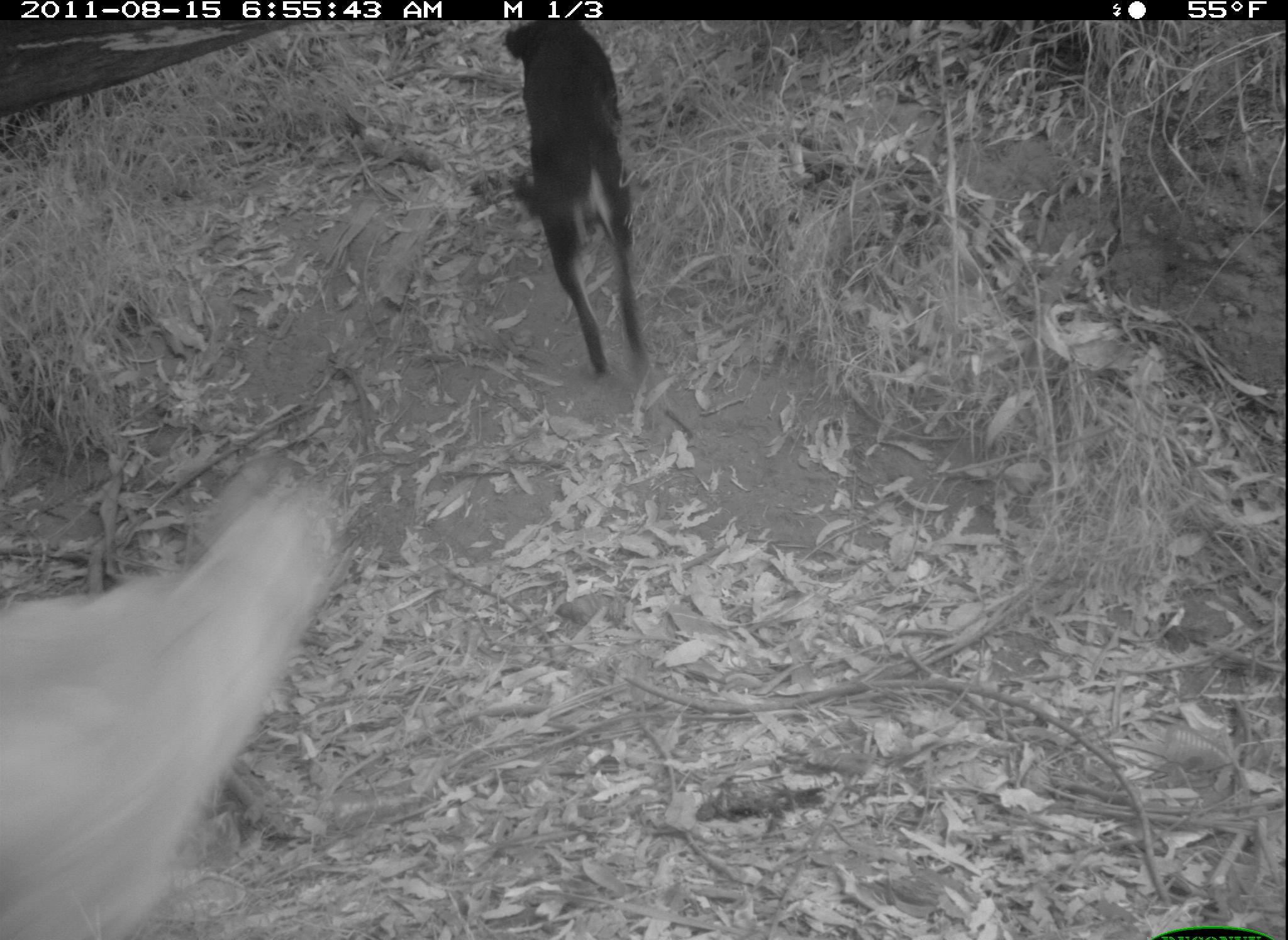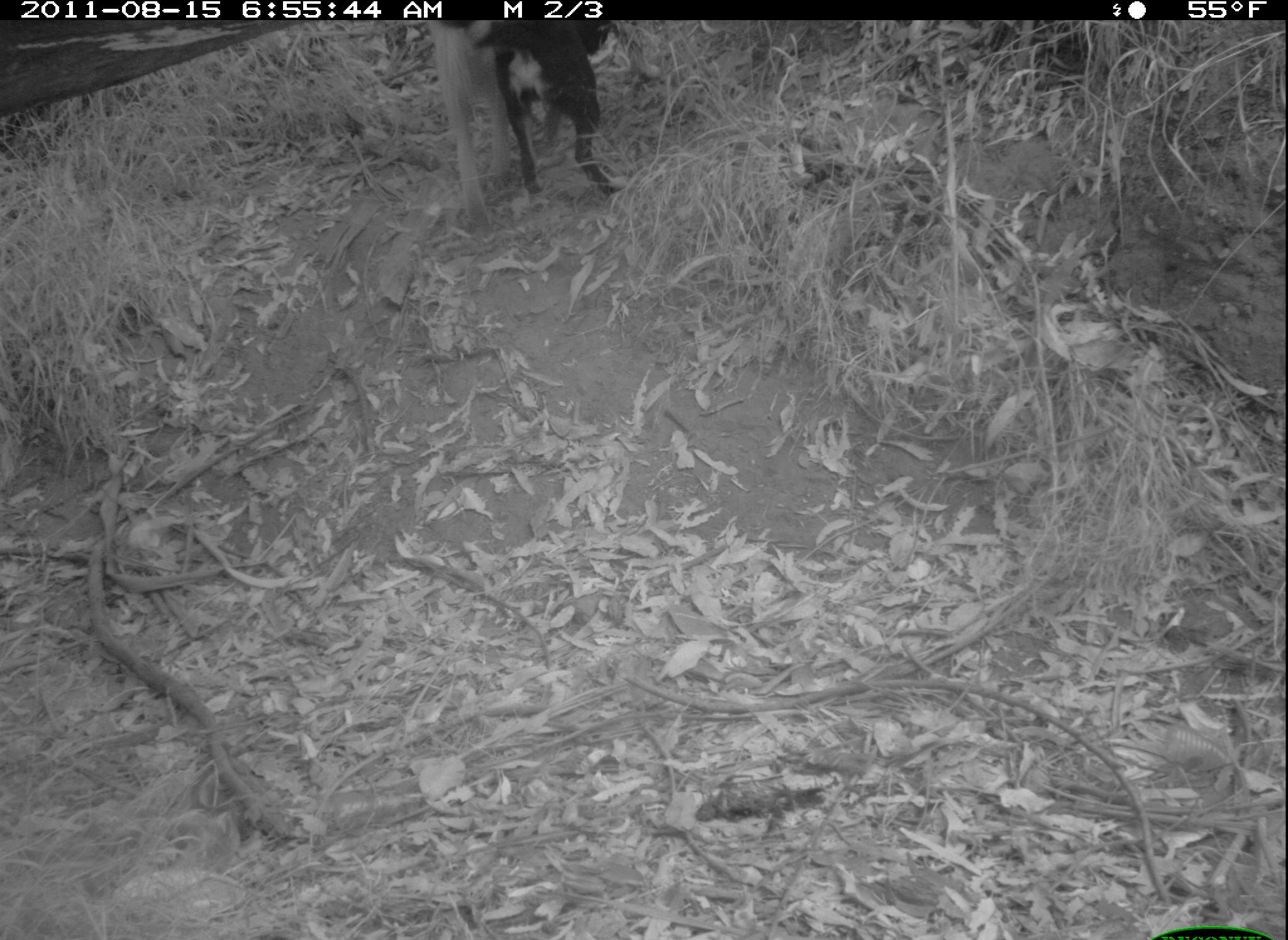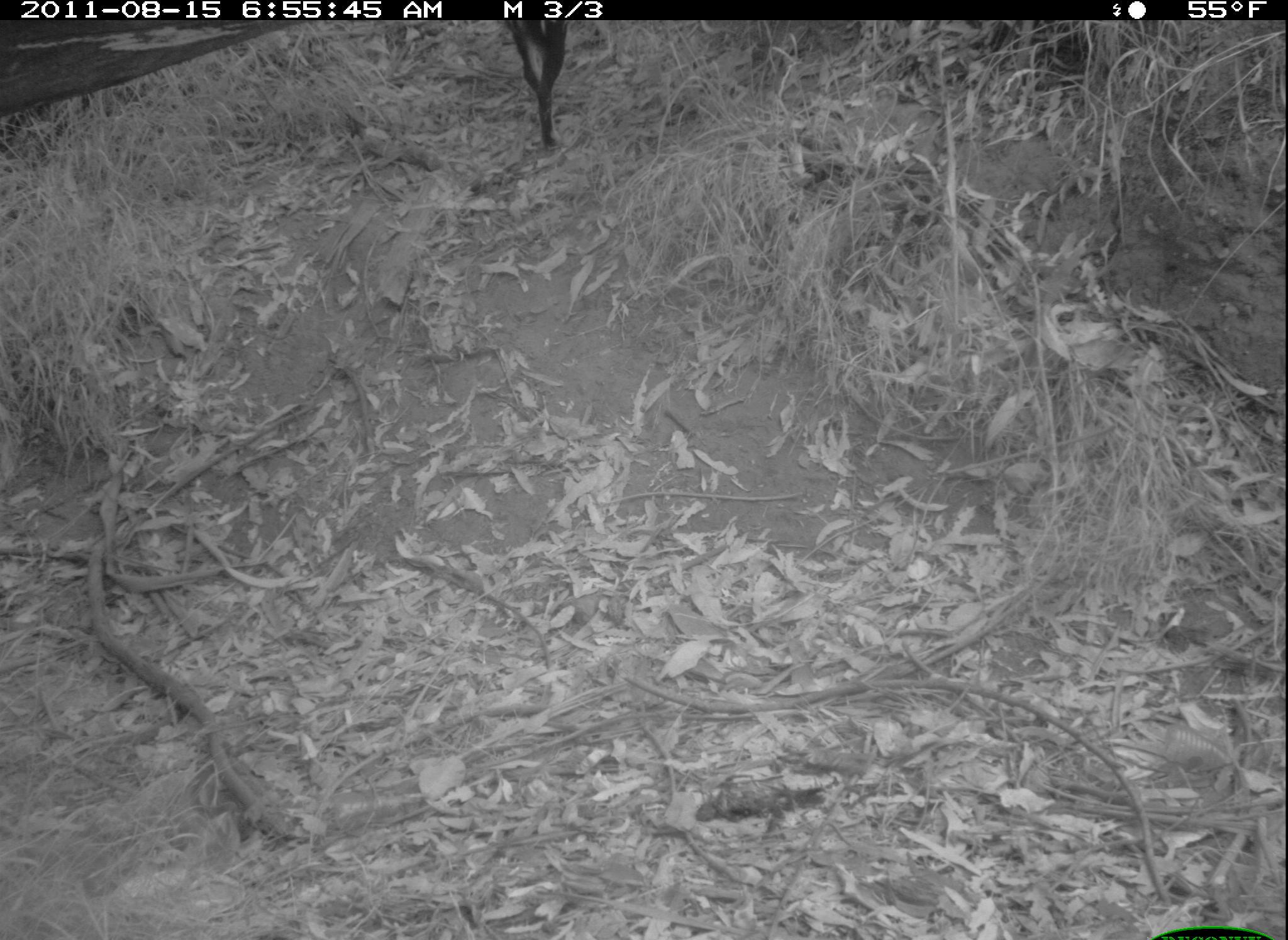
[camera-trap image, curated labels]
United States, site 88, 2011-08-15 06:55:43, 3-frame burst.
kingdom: Animalia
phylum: Chordata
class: Mammalia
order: Carnivora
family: Canidae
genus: Canis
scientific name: Canis familiaris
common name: domestic dog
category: dog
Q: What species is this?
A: Dog (domestic dog) (Canis familiaris).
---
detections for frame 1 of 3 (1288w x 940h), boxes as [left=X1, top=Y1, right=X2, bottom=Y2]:
dog: [left=8, top=459, right=342, bottom=940]; [left=489, top=18, right=667, bottom=380]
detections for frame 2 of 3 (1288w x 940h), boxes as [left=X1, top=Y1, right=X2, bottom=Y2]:
dog: [left=443, top=27, right=644, bottom=205]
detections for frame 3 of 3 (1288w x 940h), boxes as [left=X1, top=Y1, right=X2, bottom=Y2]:
dog: [left=491, top=18, right=589, bottom=151]